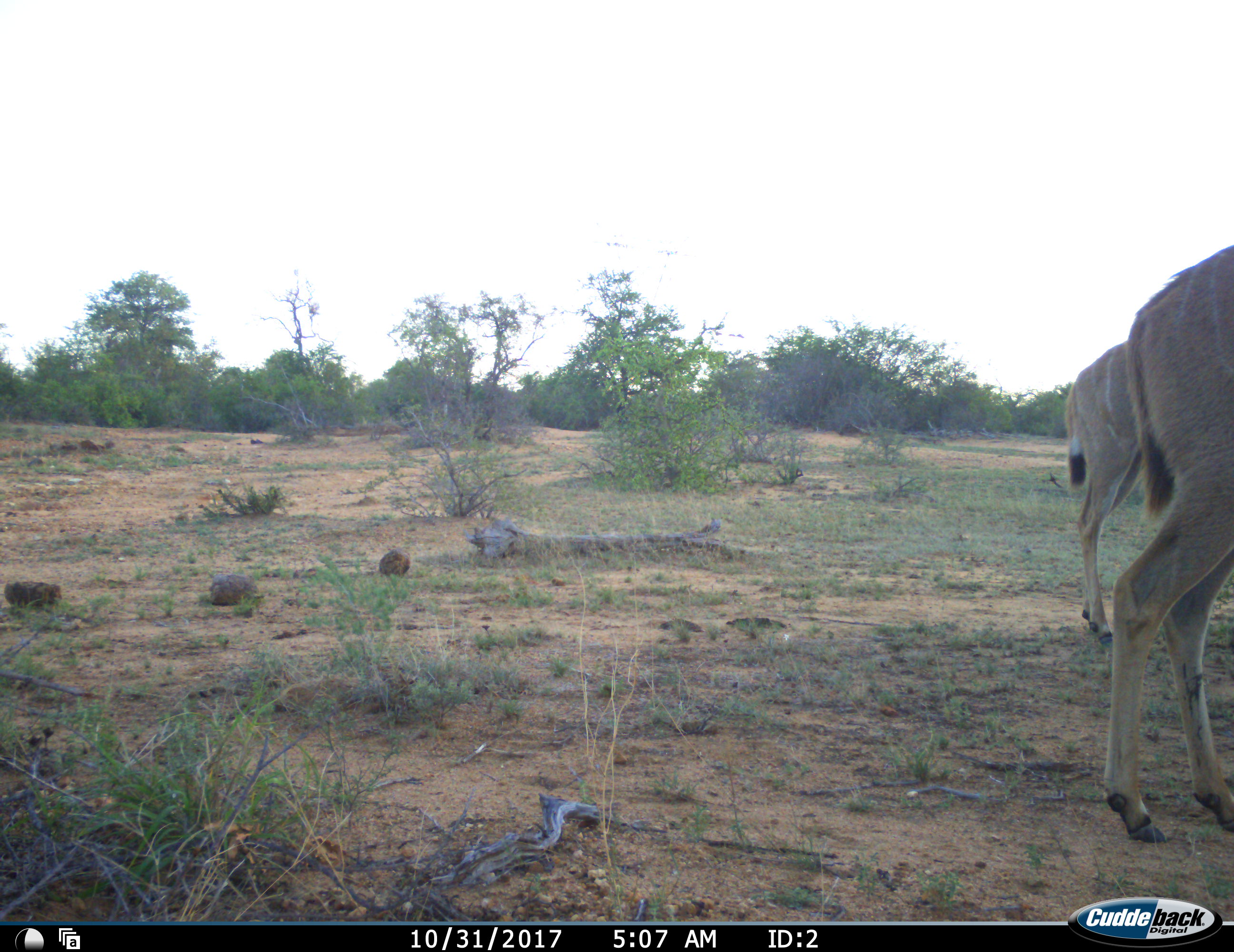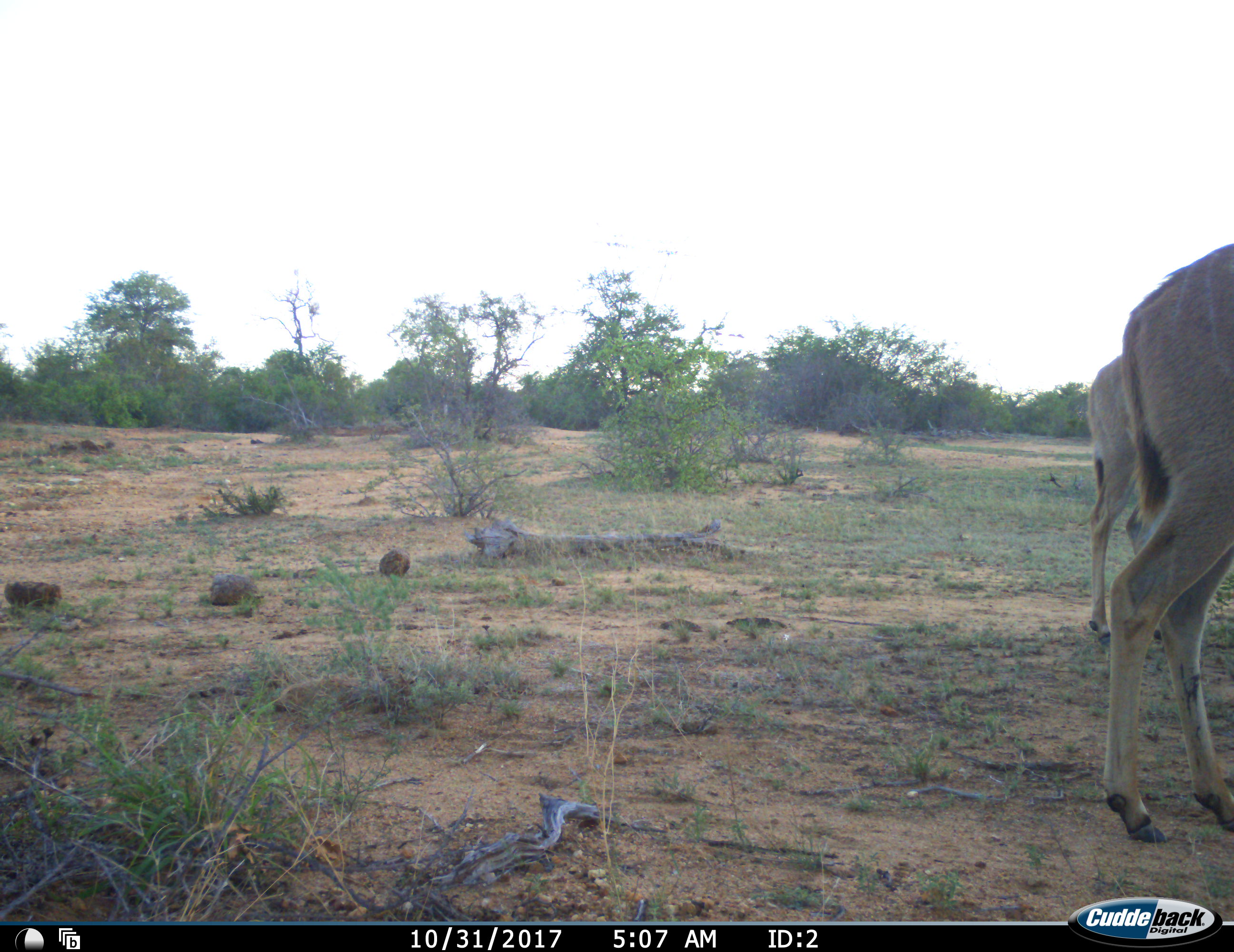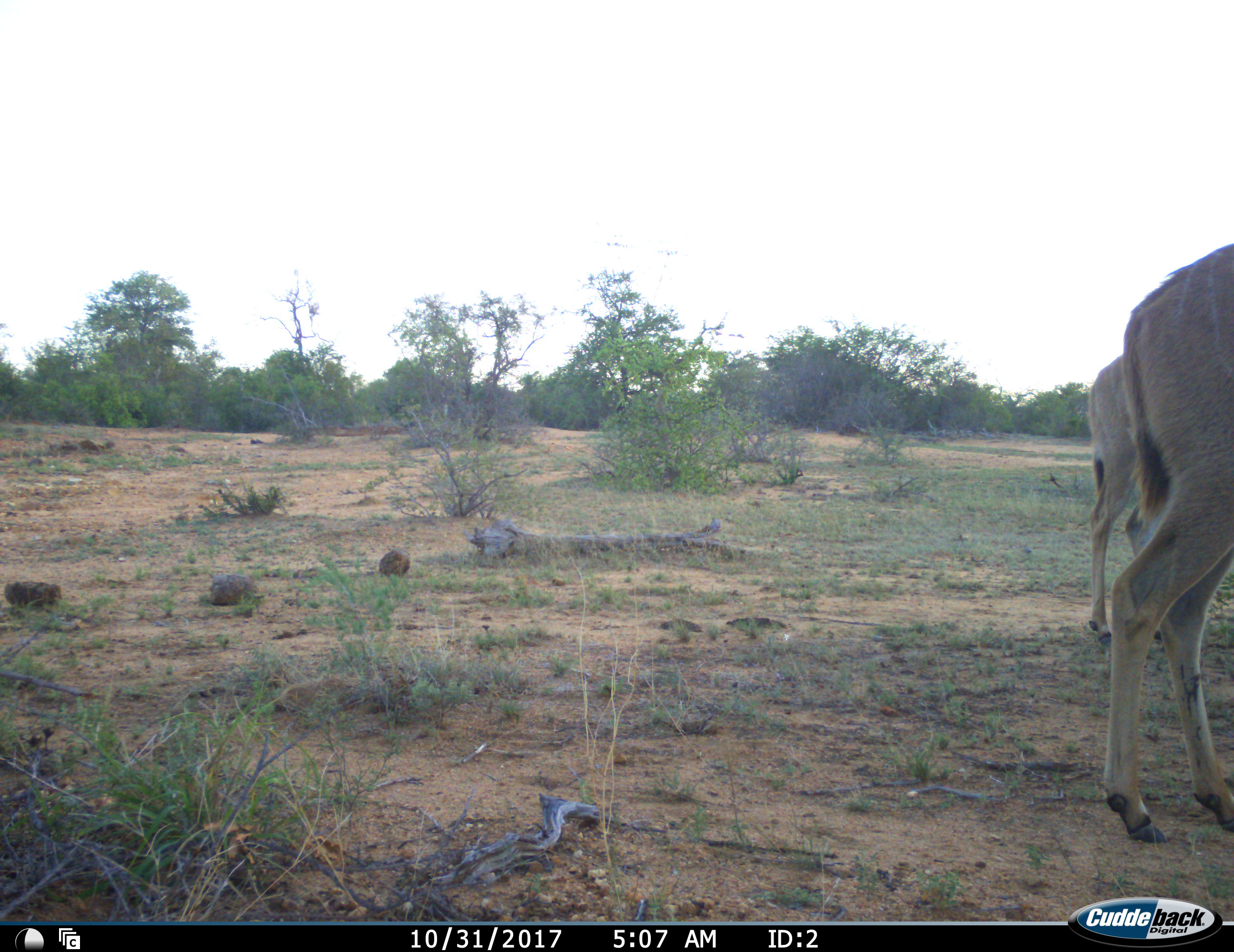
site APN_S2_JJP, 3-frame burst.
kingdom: Animalia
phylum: Chordata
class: Mammalia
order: Artiodactyla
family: Bovidae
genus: Tragelaphus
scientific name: Tragelaphus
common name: kudu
Kudu (Tragelaphus), count 2. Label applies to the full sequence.